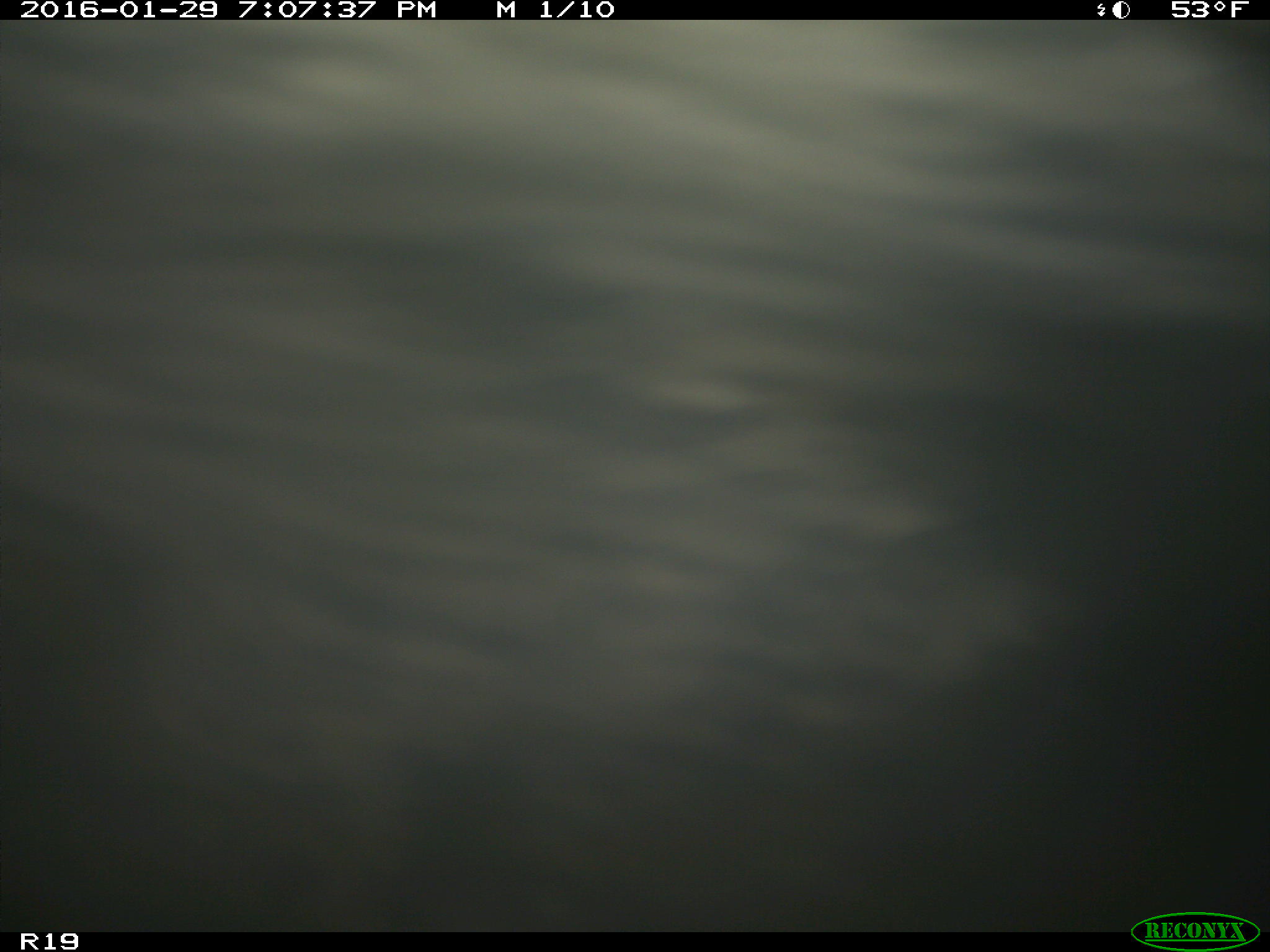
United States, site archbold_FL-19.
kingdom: Animalia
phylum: Chordata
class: Mammalia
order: Artiodactyla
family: Bovidae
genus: Bos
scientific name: Bos taurus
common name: domestic cow